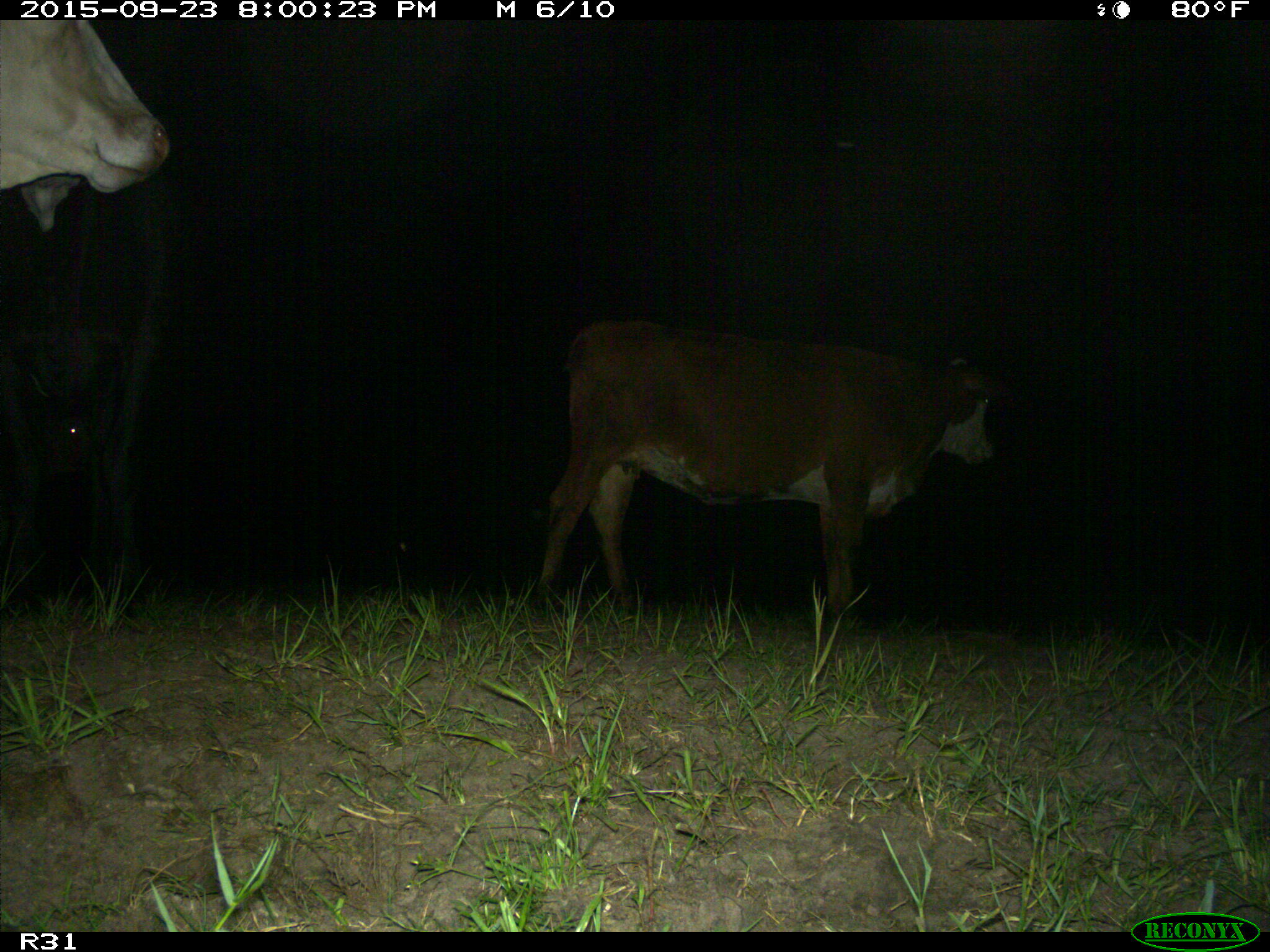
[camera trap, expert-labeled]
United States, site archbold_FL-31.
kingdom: Animalia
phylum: Chordata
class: Mammalia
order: Artiodactyla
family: Bovidae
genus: Bos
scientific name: Bos taurus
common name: domestic cow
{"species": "Bos taurus (domestic cow)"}